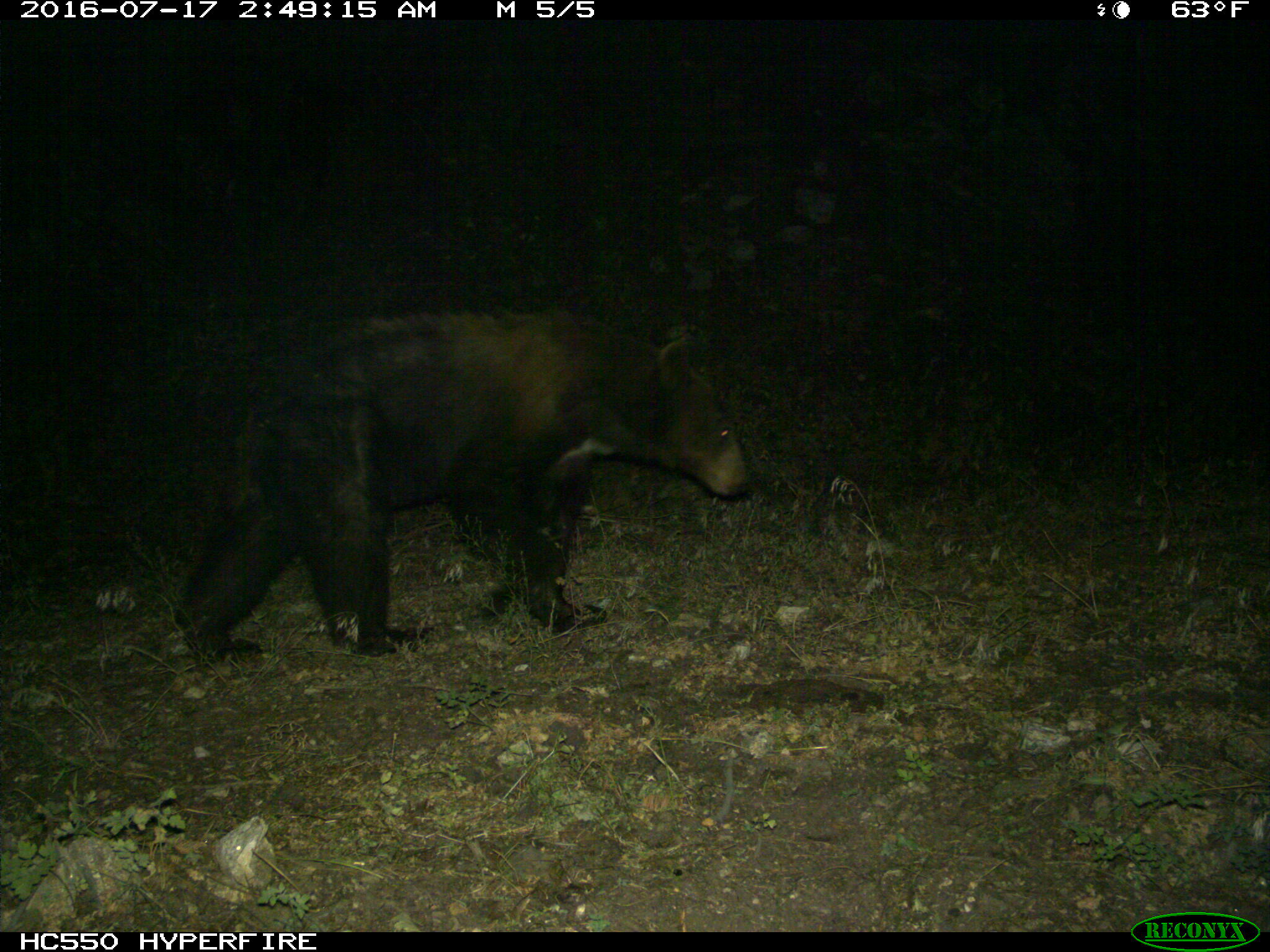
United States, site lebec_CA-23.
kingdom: Animalia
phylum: Chordata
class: Mammalia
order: Carnivora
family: Ursidae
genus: Ursus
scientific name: Ursus americanus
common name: american black bear